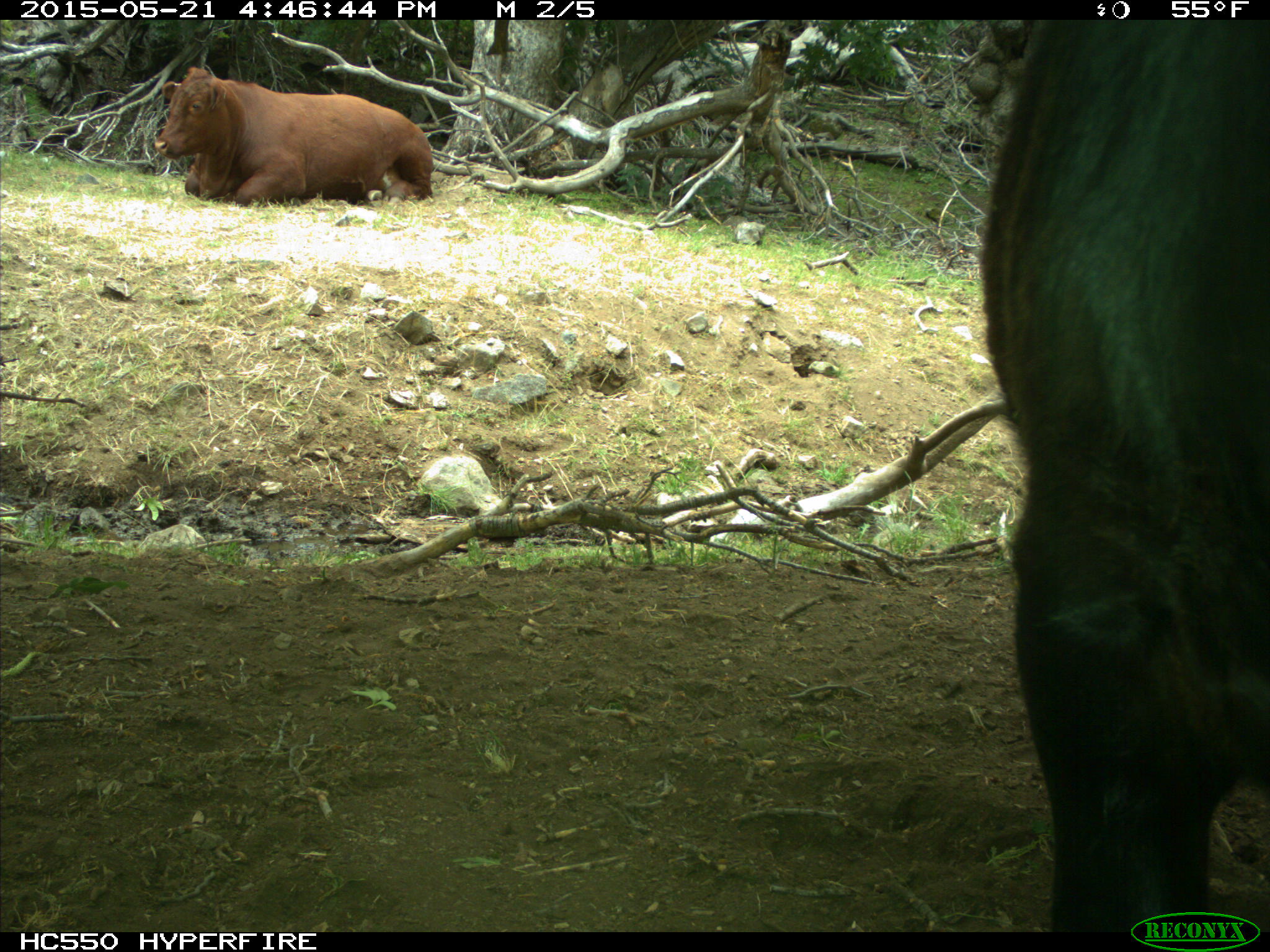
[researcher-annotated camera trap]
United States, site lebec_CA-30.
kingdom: Animalia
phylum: Chordata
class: Mammalia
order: Artiodactyla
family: Bovidae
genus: Bos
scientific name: Bos taurus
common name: domestic cow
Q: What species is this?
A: Bos taurus (domestic cow).